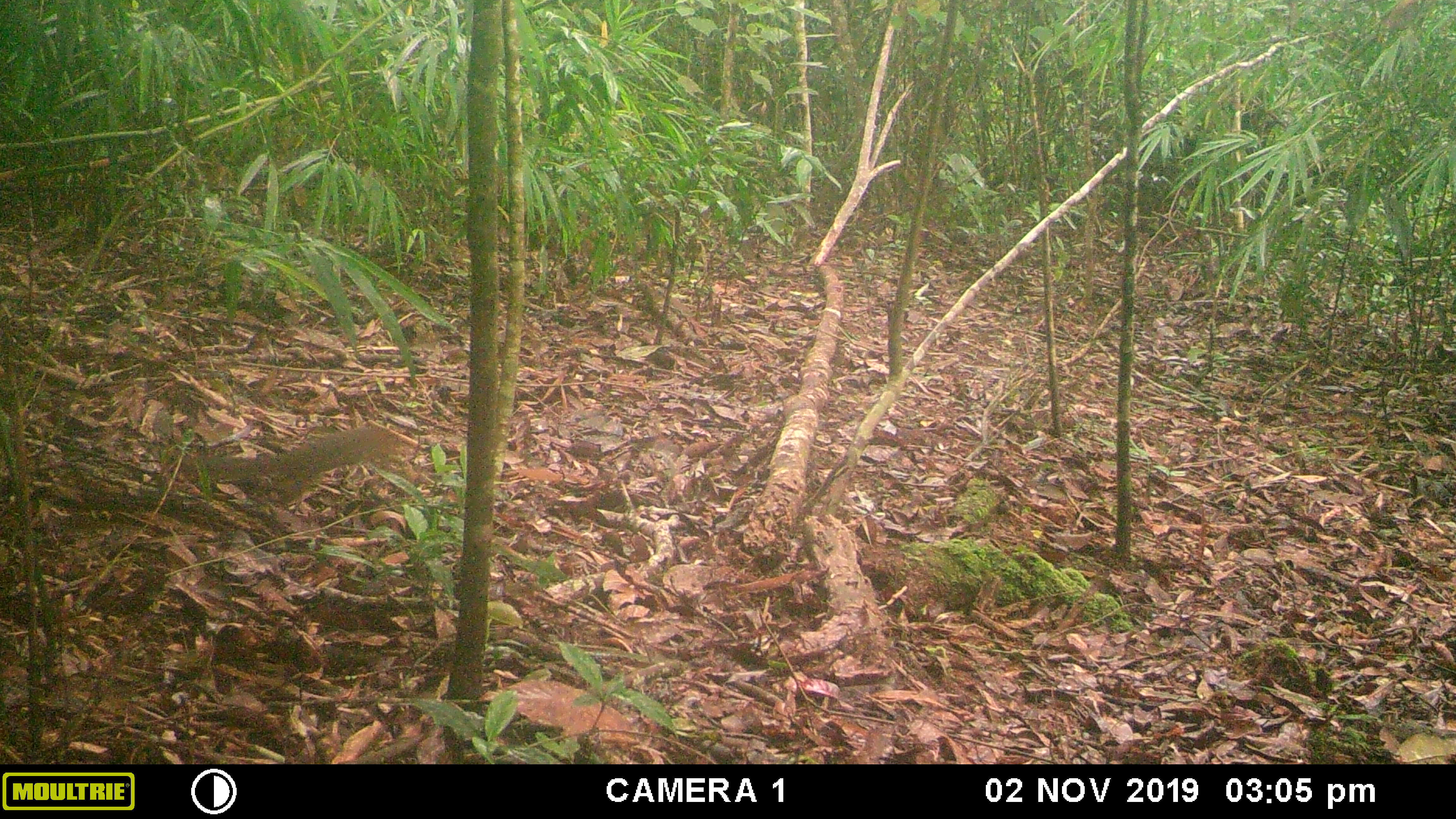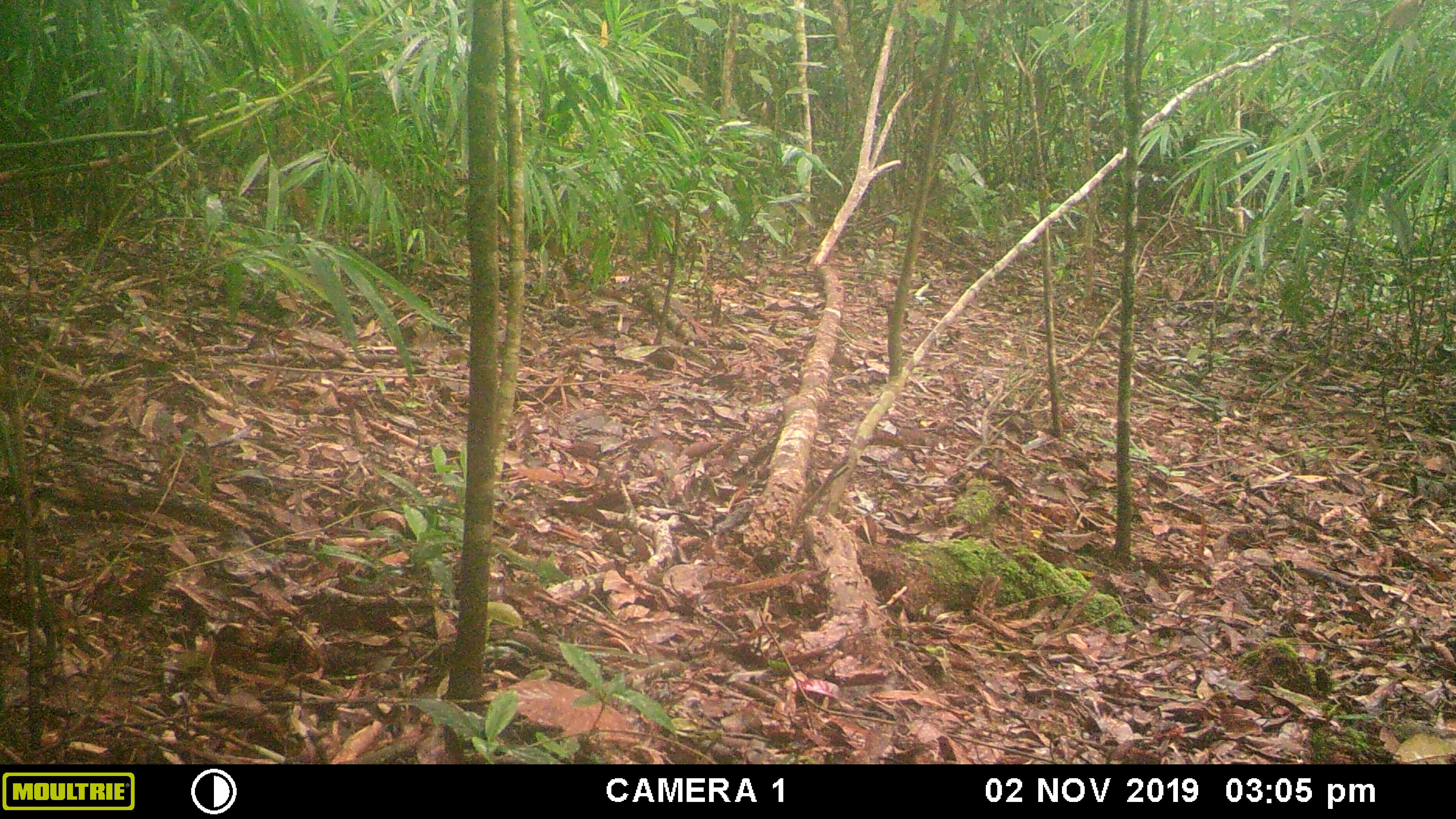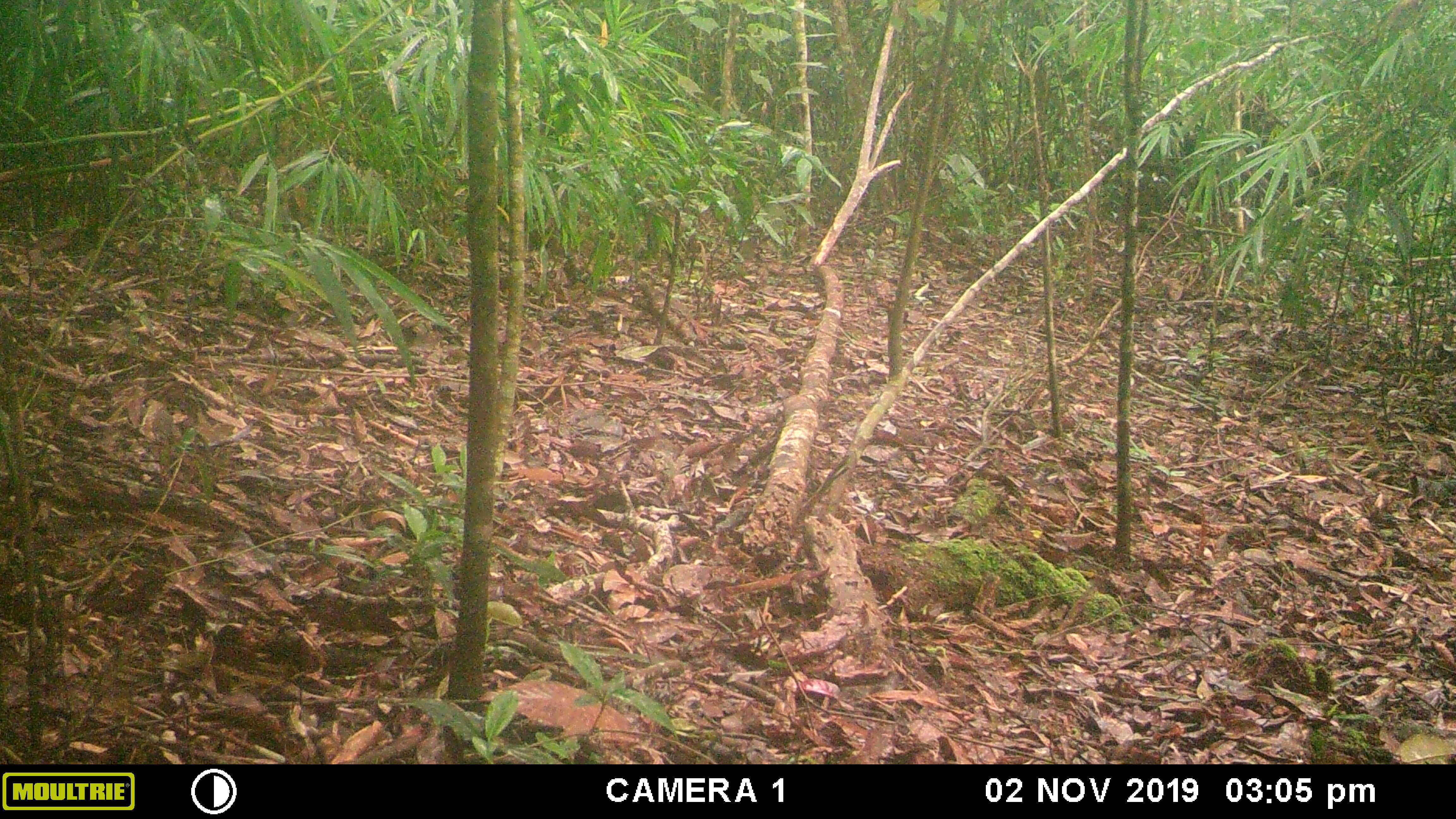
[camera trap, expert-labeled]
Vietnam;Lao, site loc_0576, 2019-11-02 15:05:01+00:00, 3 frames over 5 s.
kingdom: Animalia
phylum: Chordata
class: Mammalia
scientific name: Mammalia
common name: mammal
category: unidentified small mammal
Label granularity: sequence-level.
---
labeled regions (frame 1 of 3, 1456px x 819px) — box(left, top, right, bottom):
unidentified small mammal: box(204, 427, 399, 506)